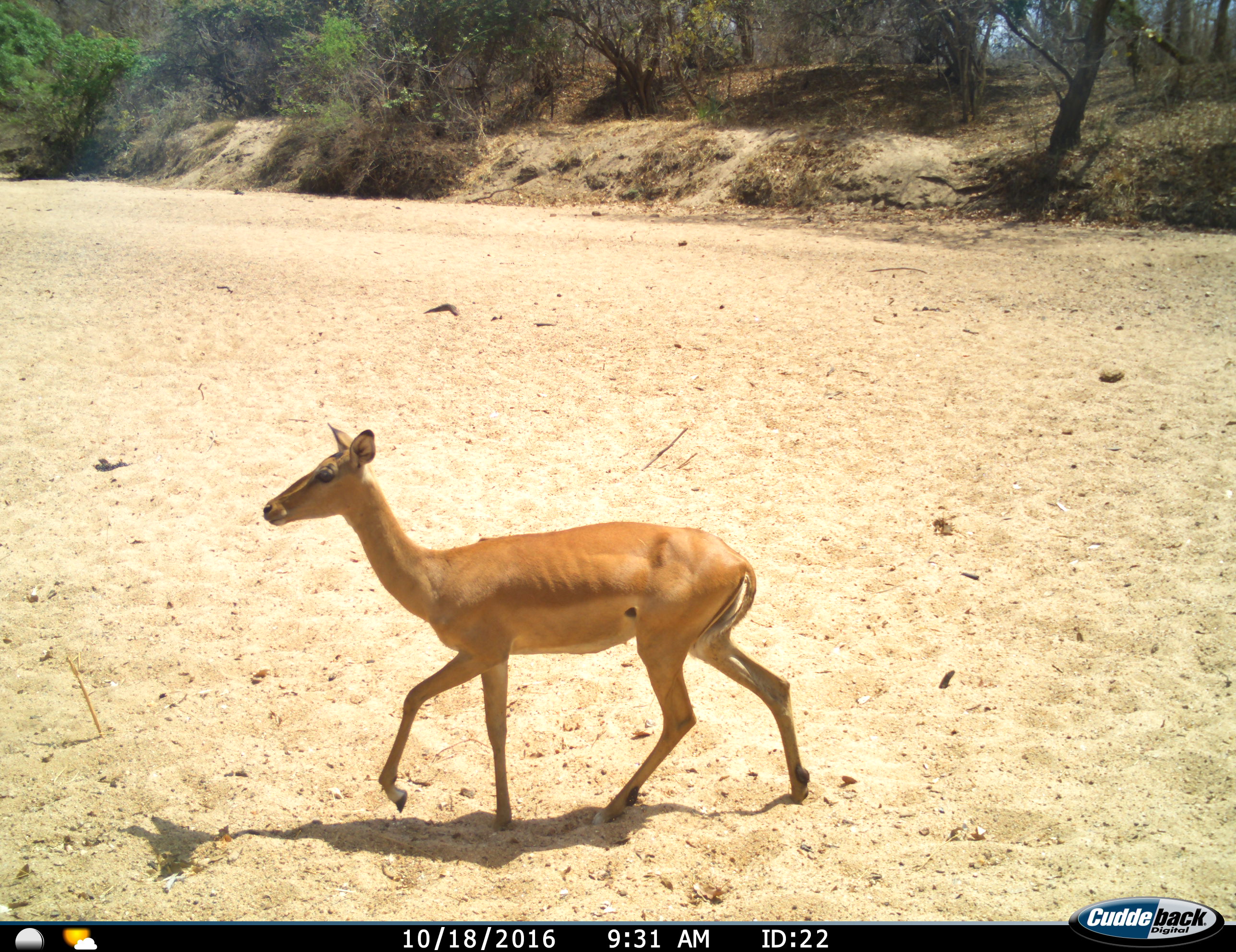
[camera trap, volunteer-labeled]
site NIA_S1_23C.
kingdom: Animalia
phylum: Chordata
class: Mammalia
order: Artiodactyla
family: Bovidae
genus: Aepyceros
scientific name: Aepyceros melampus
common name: impala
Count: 1.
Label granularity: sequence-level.